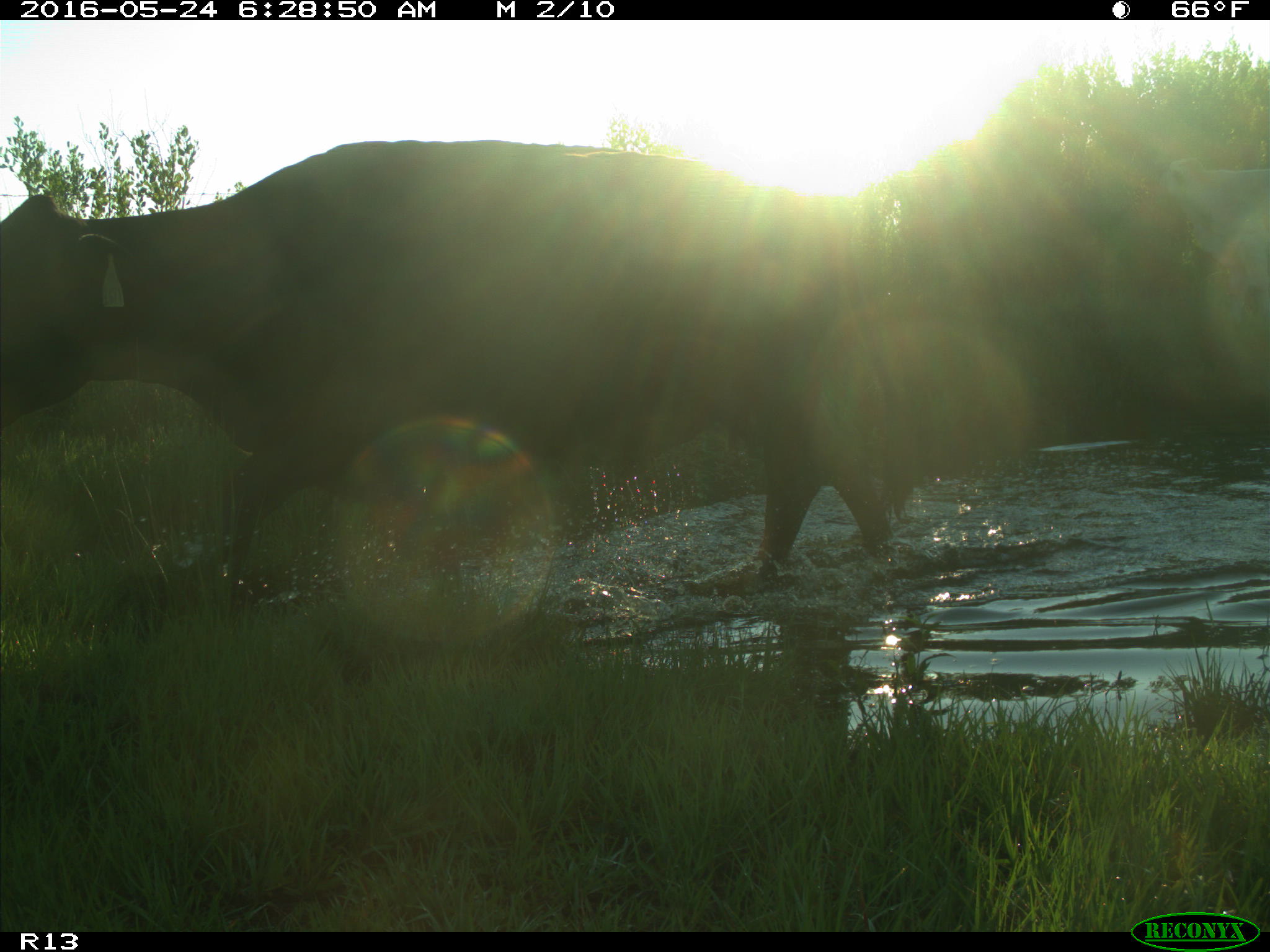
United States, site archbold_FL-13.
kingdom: Animalia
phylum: Chordata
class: Mammalia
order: Artiodactyla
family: Bovidae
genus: Bos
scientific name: Bos taurus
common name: domestic cow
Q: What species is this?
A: Bos taurus (domestic cow).